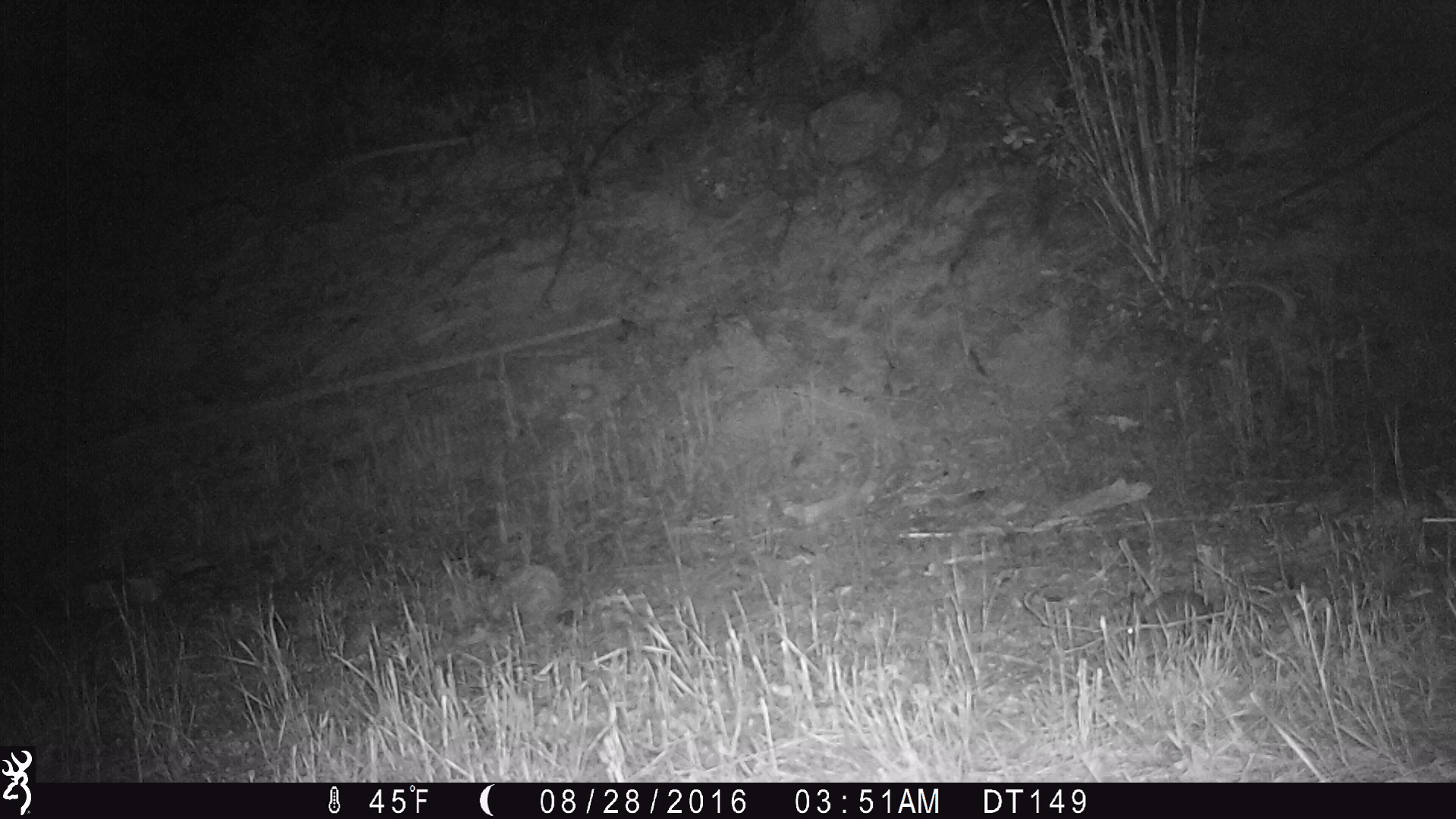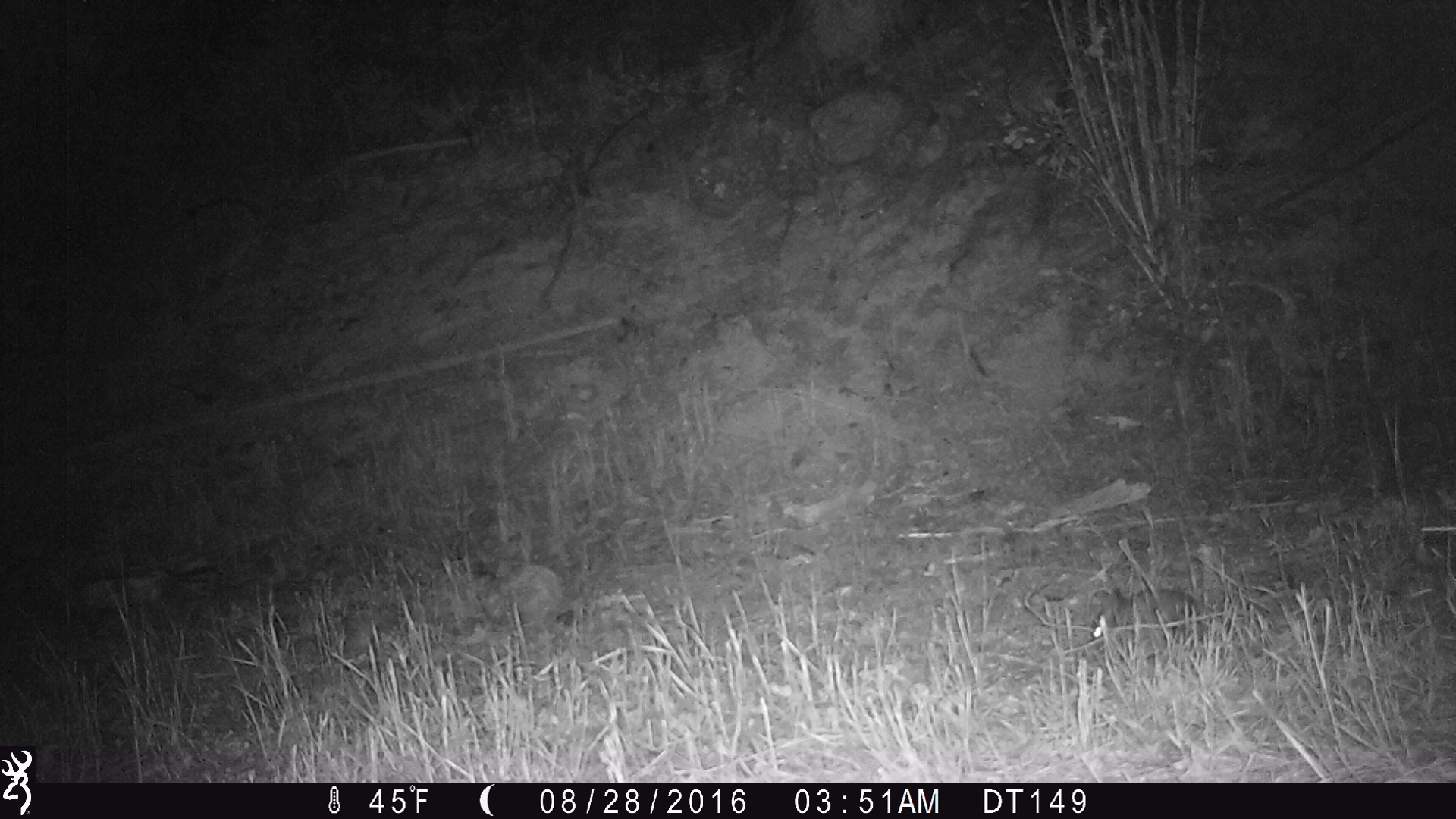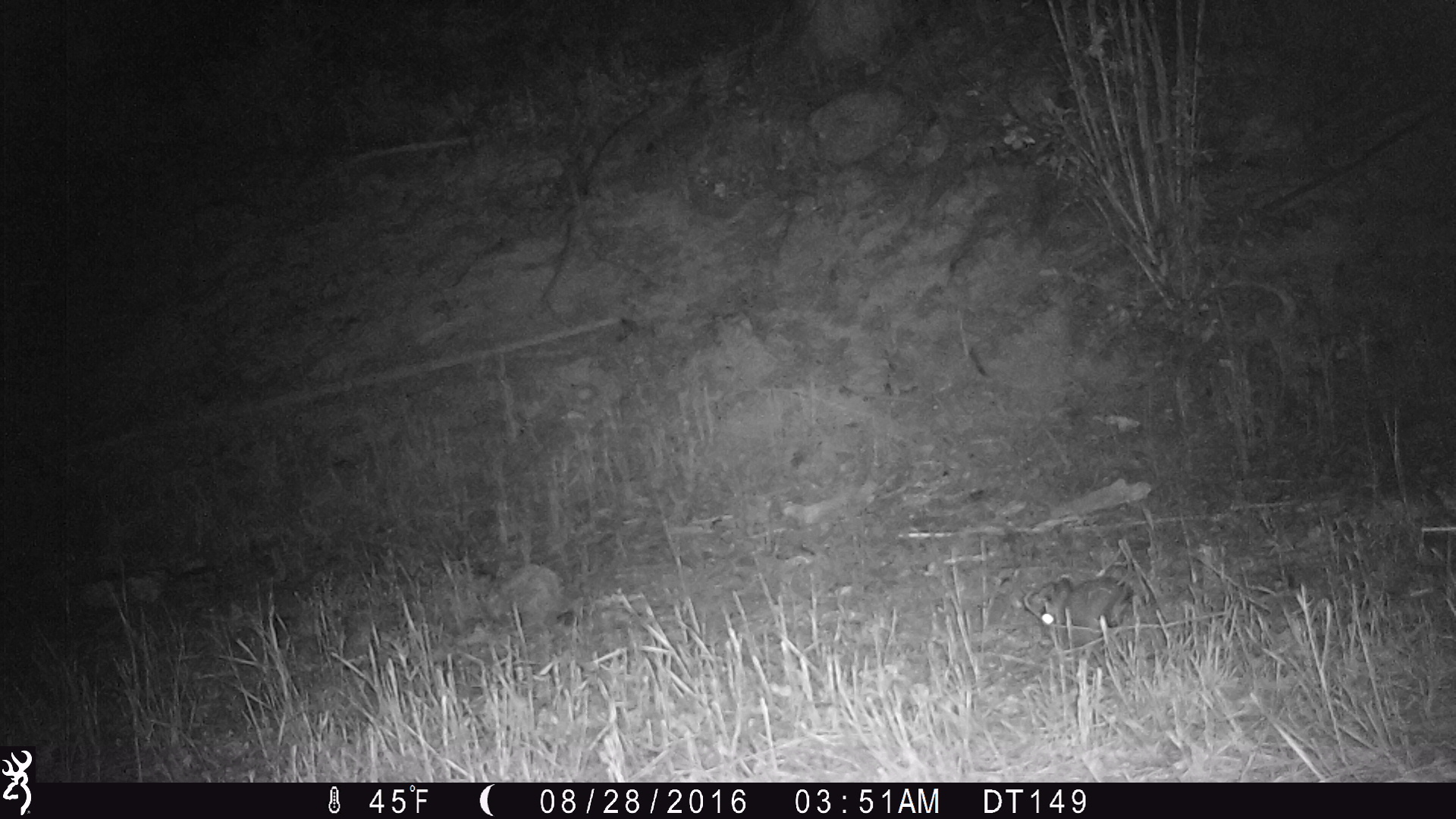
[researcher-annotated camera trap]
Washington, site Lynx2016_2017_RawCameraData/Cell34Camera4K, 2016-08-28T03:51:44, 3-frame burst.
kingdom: Animalia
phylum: Chordata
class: Mammalia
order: Lagomorpha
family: Leporidae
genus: Lepus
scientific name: Lepus americanus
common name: snowshoe hare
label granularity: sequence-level